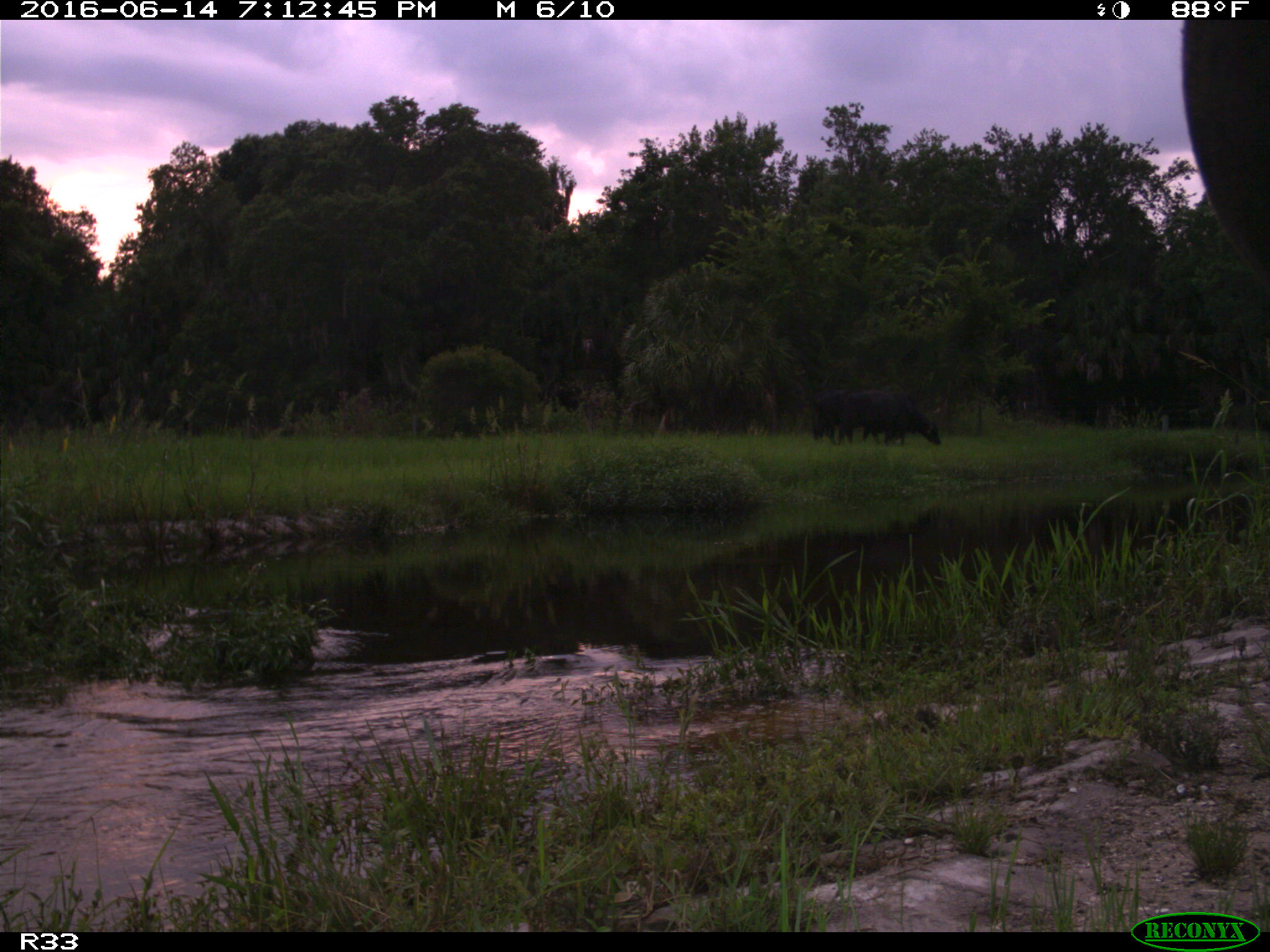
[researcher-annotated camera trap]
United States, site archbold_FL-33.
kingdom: Animalia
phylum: Chordata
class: Mammalia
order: Artiodactyla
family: Bovidae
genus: Bos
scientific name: Bos taurus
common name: domestic cow